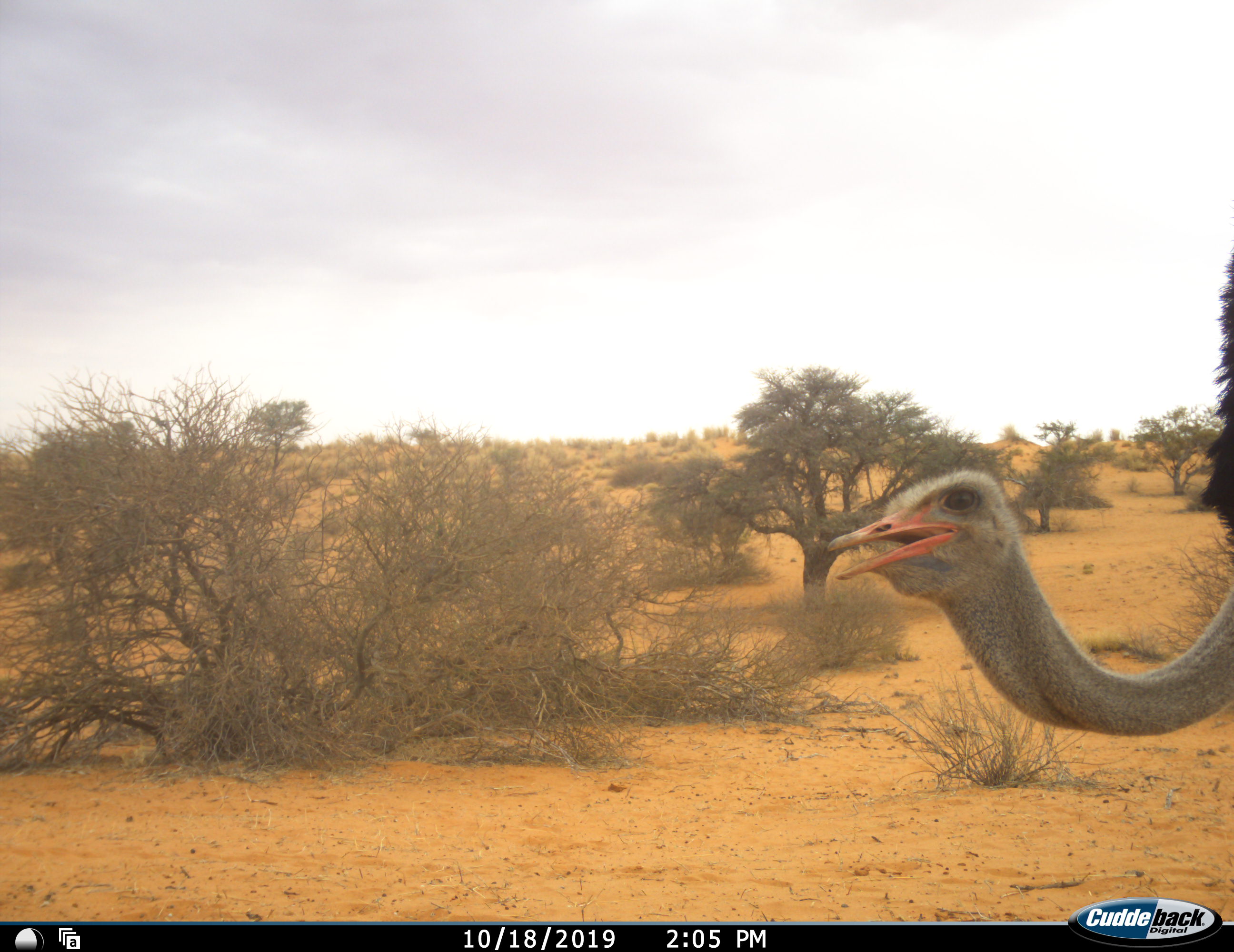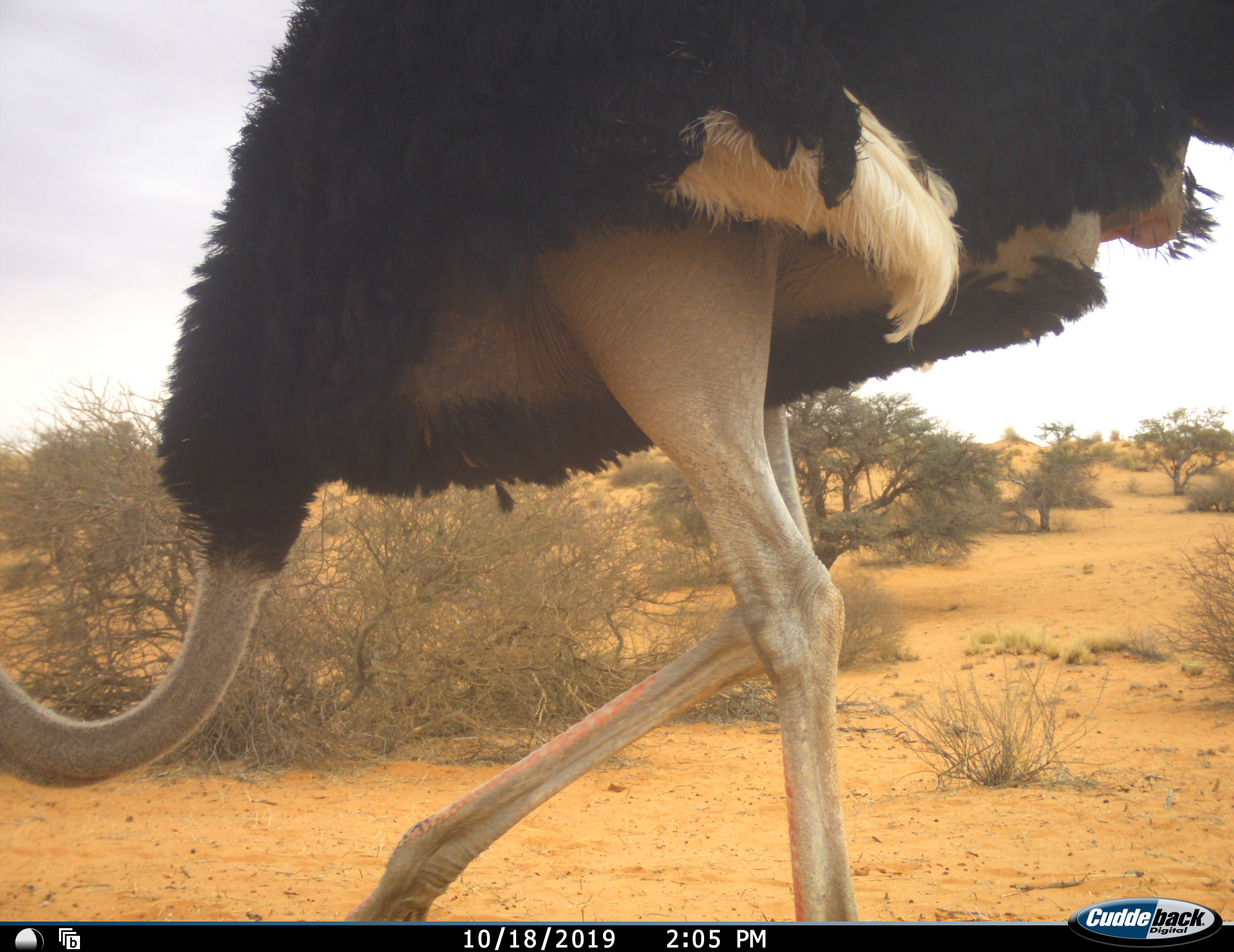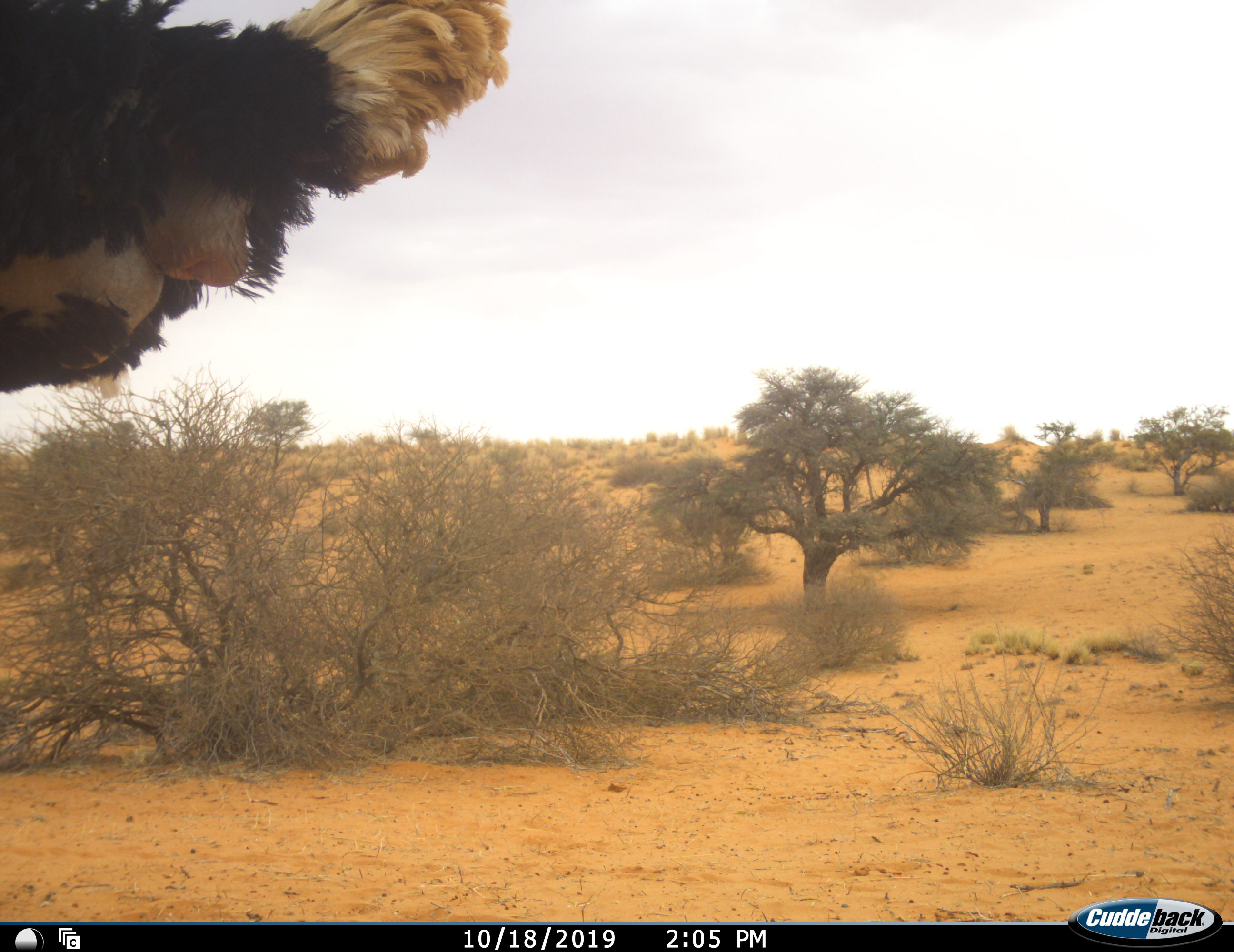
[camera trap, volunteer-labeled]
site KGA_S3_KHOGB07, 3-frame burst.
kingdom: Animalia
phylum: Chordata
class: Aves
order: Struthioniformes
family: Struthionidae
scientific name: Struthionidae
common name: ostrich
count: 1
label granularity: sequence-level